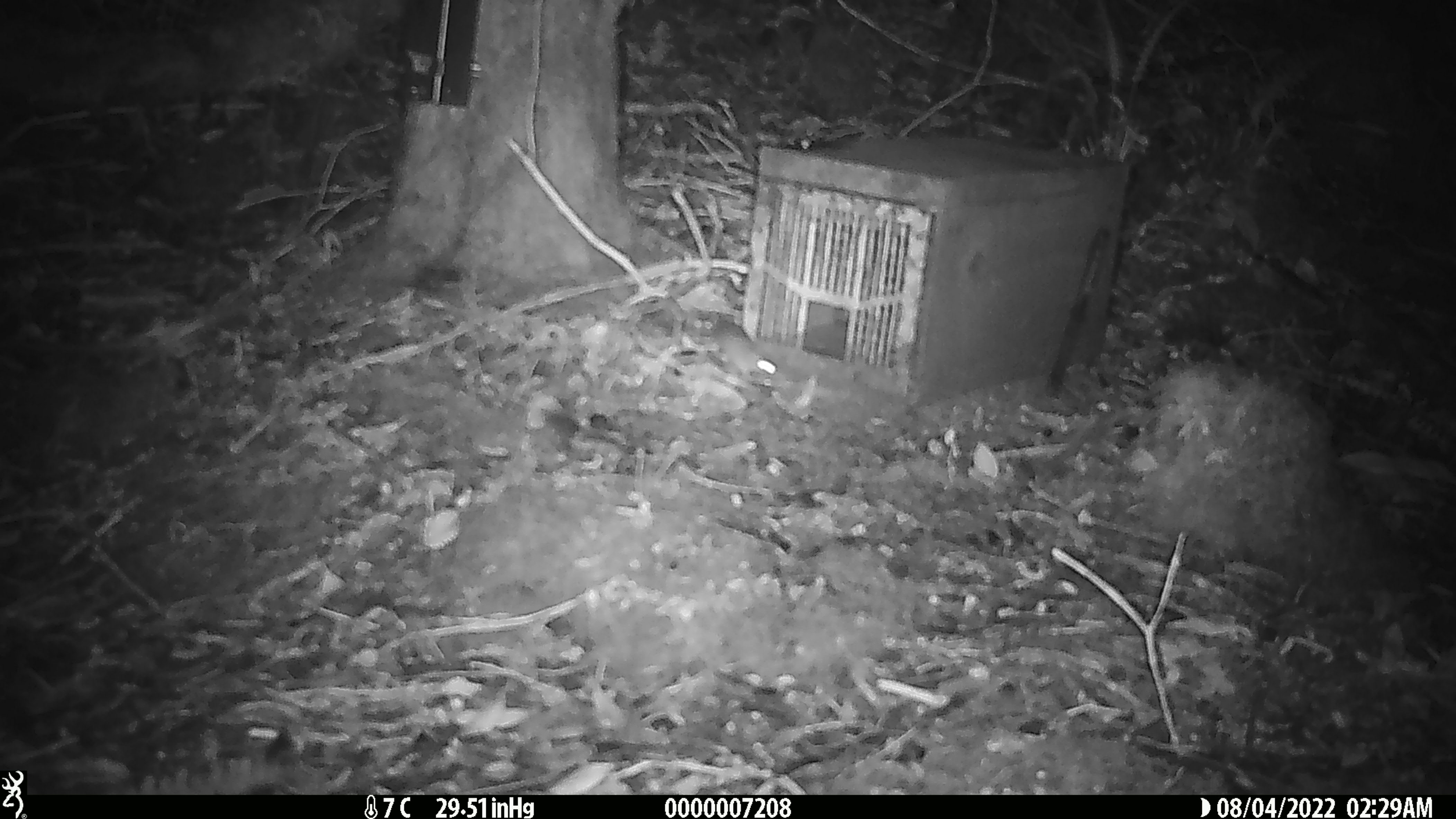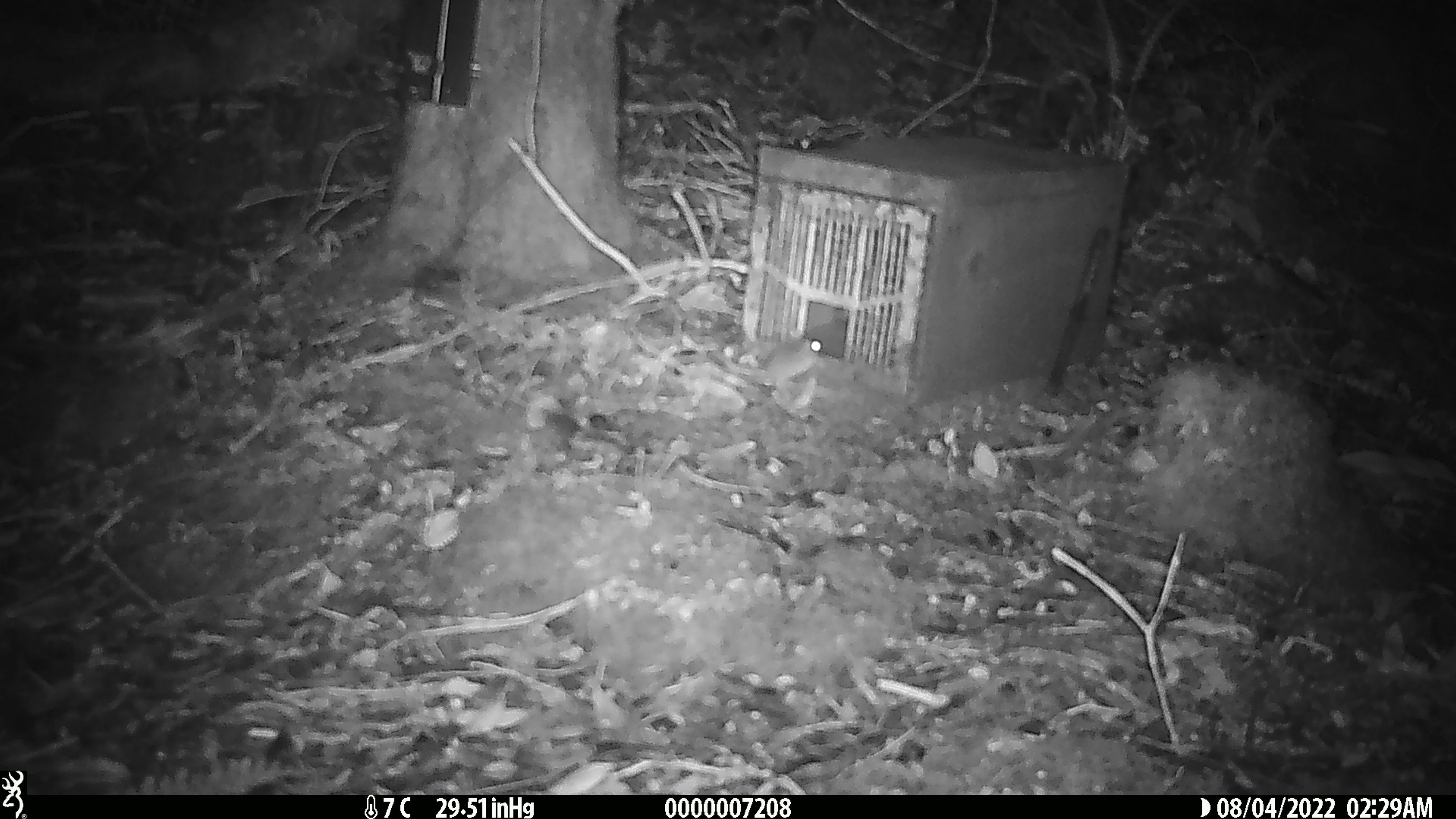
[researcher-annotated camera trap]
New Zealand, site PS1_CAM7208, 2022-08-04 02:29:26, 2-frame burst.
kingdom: Animalia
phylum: Chordata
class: Mammalia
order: Rodentia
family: Muridae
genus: Mus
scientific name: Mus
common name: mouse